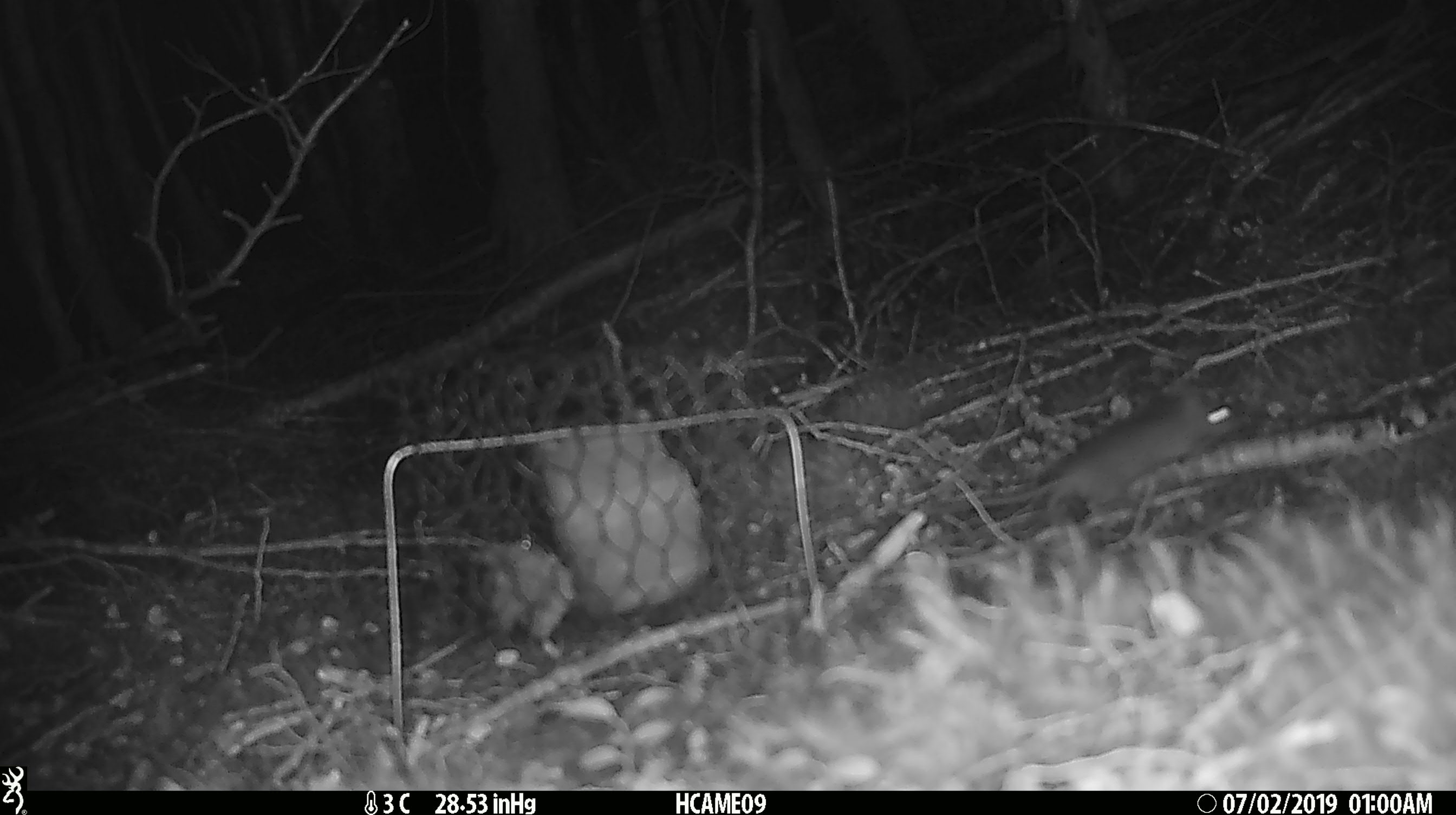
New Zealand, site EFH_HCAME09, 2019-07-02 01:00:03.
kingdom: Animalia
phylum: Chordata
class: Mammalia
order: Rodentia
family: Muridae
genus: Mus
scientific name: Mus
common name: mouse